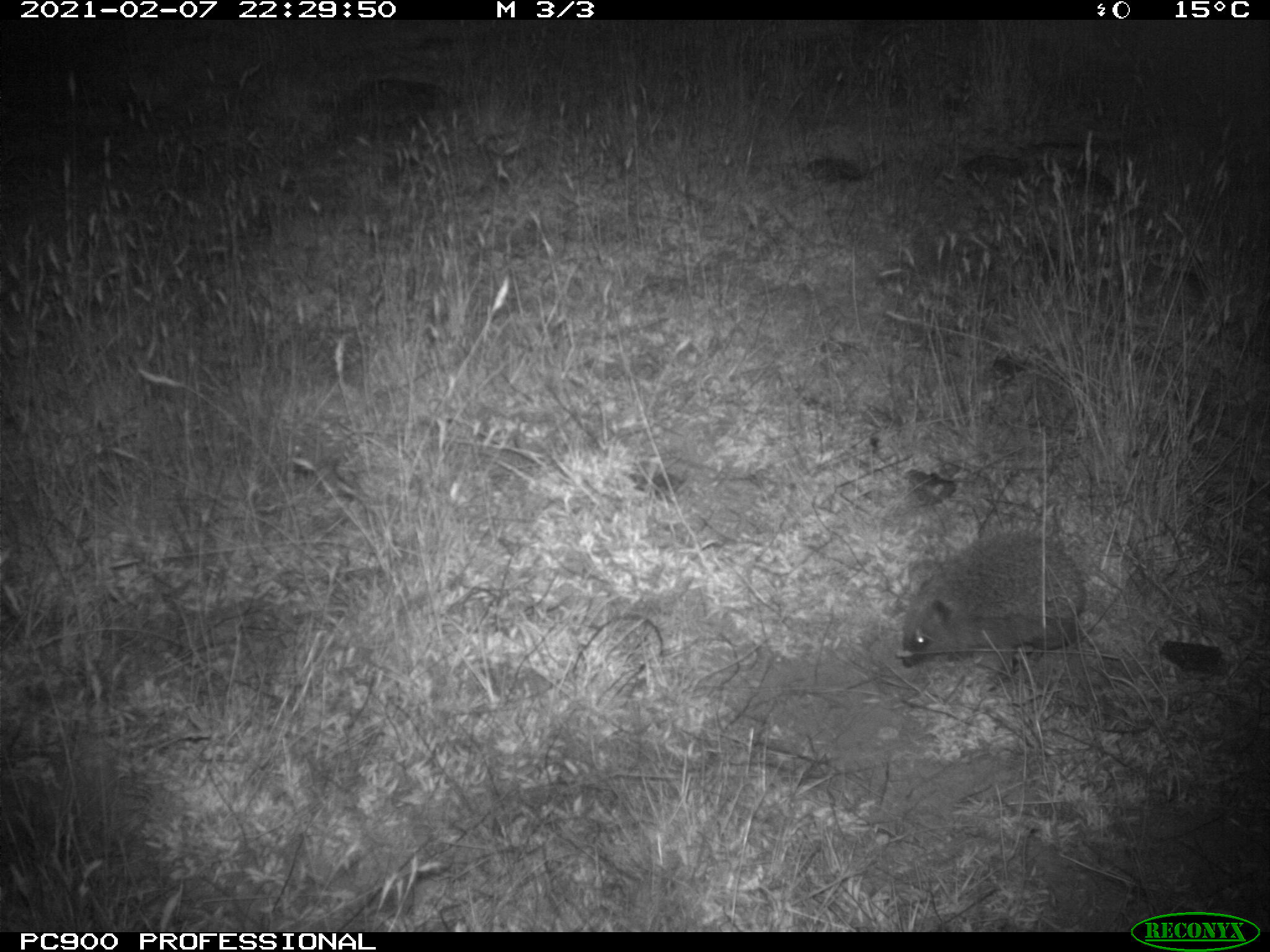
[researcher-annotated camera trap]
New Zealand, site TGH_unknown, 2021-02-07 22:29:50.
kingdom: Animalia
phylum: Chordata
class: Mammalia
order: Eulipotyphla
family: Erinaceidae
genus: Erinaceus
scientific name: Erinaceus europaeus europaeus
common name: european hedgehog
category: hedgehog